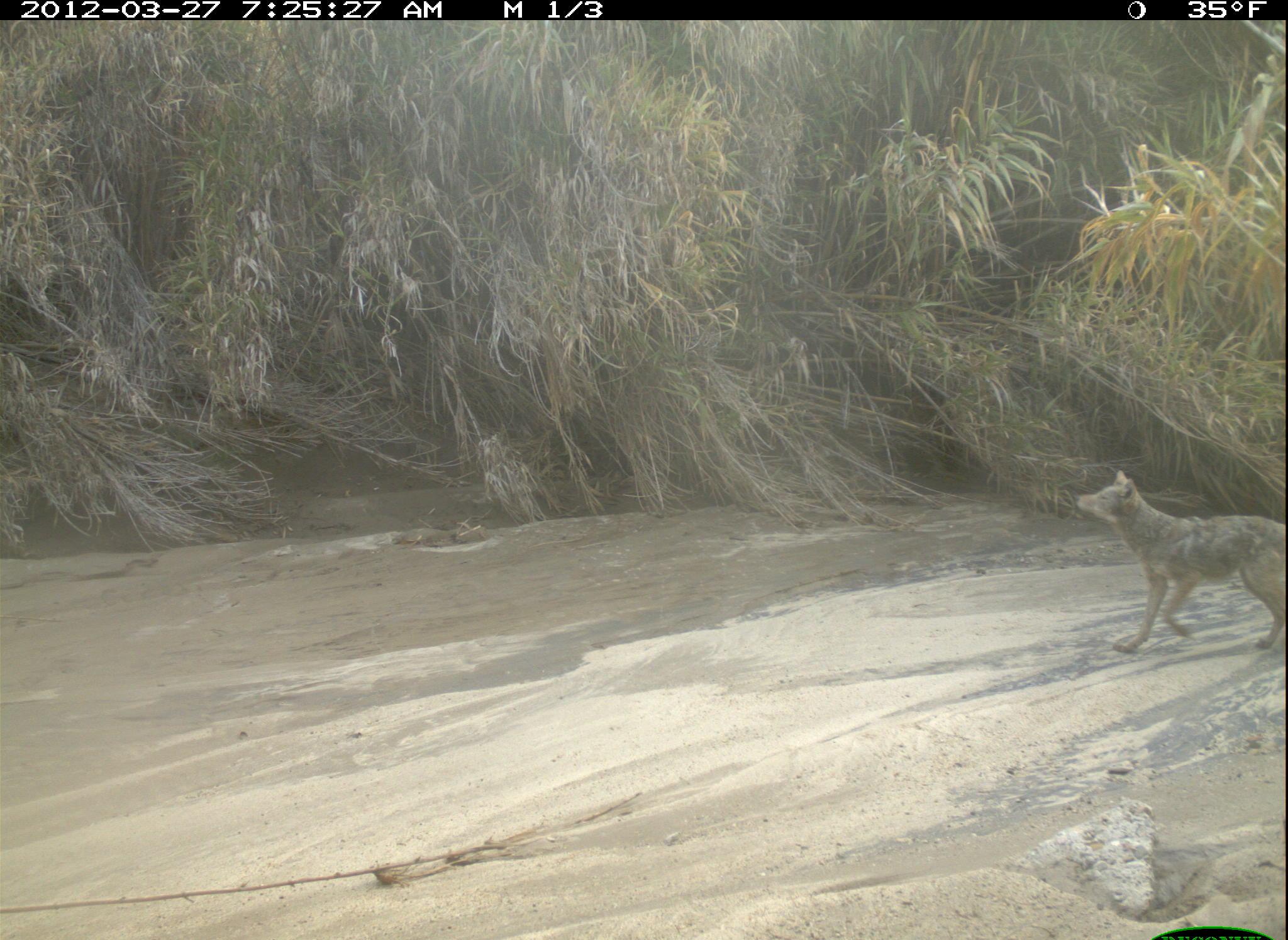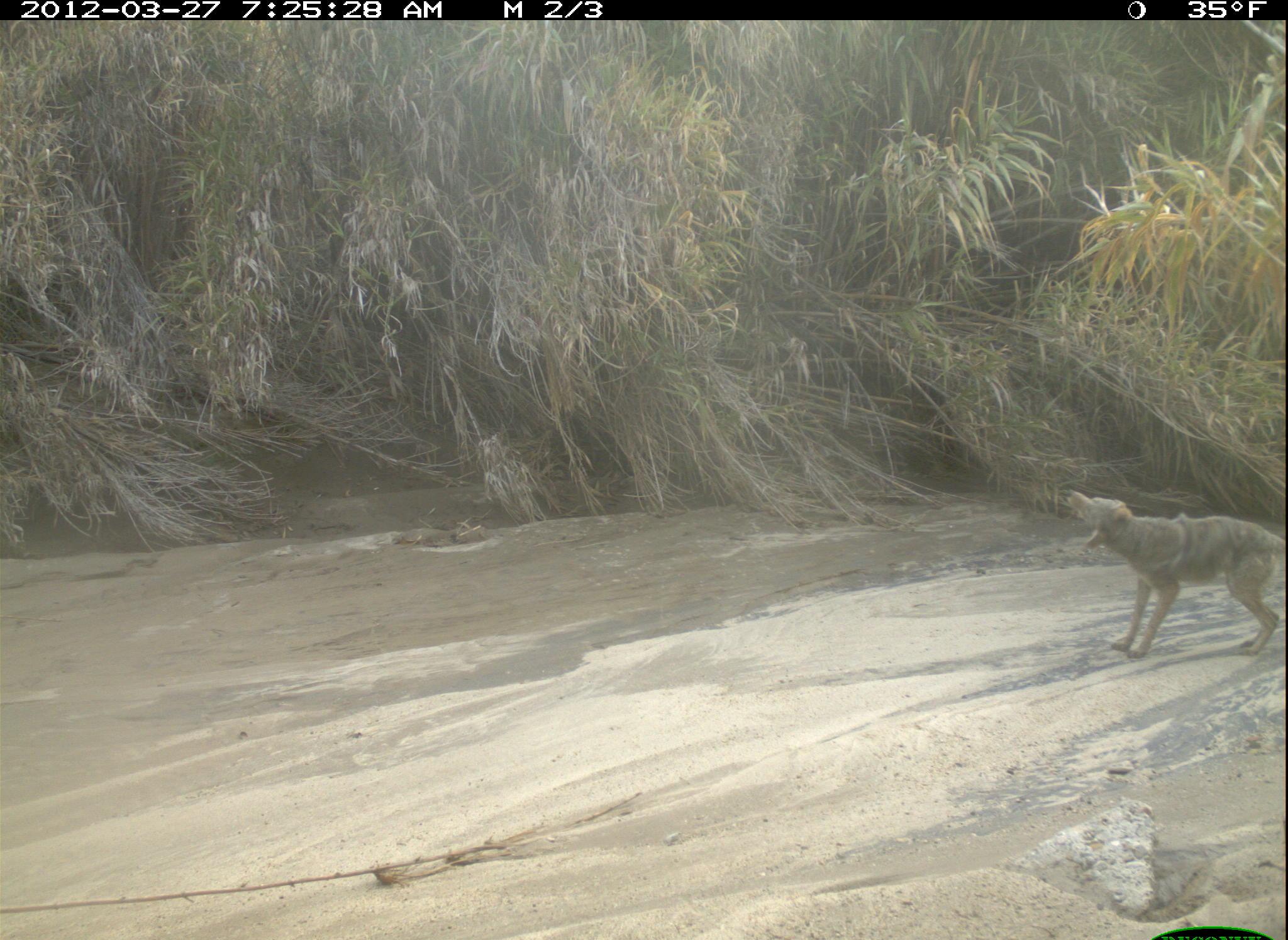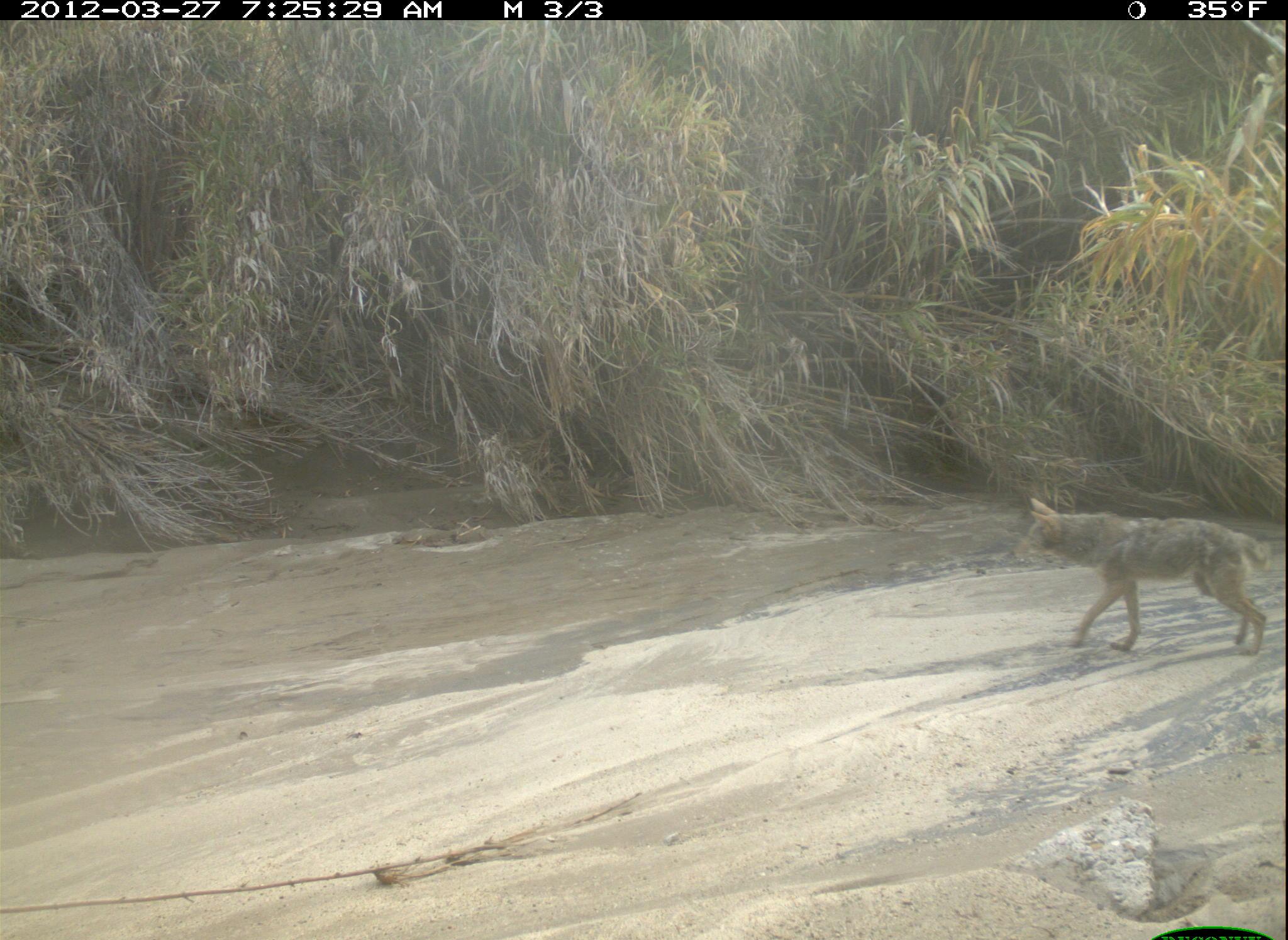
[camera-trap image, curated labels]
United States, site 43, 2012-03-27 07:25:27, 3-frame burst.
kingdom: Animalia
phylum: Chordata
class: Mammalia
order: Carnivora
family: Canidae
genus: Canis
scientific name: Canis latrans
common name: coyote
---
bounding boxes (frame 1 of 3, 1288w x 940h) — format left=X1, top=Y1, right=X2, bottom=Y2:
coyote: left=1064, top=456, right=1285, bottom=676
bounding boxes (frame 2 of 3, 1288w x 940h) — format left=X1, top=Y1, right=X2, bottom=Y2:
coyote: left=1055, top=480, right=1286, bottom=665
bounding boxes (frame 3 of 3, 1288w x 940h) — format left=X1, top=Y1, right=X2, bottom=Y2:
coyote: left=1008, top=486, right=1280, bottom=672